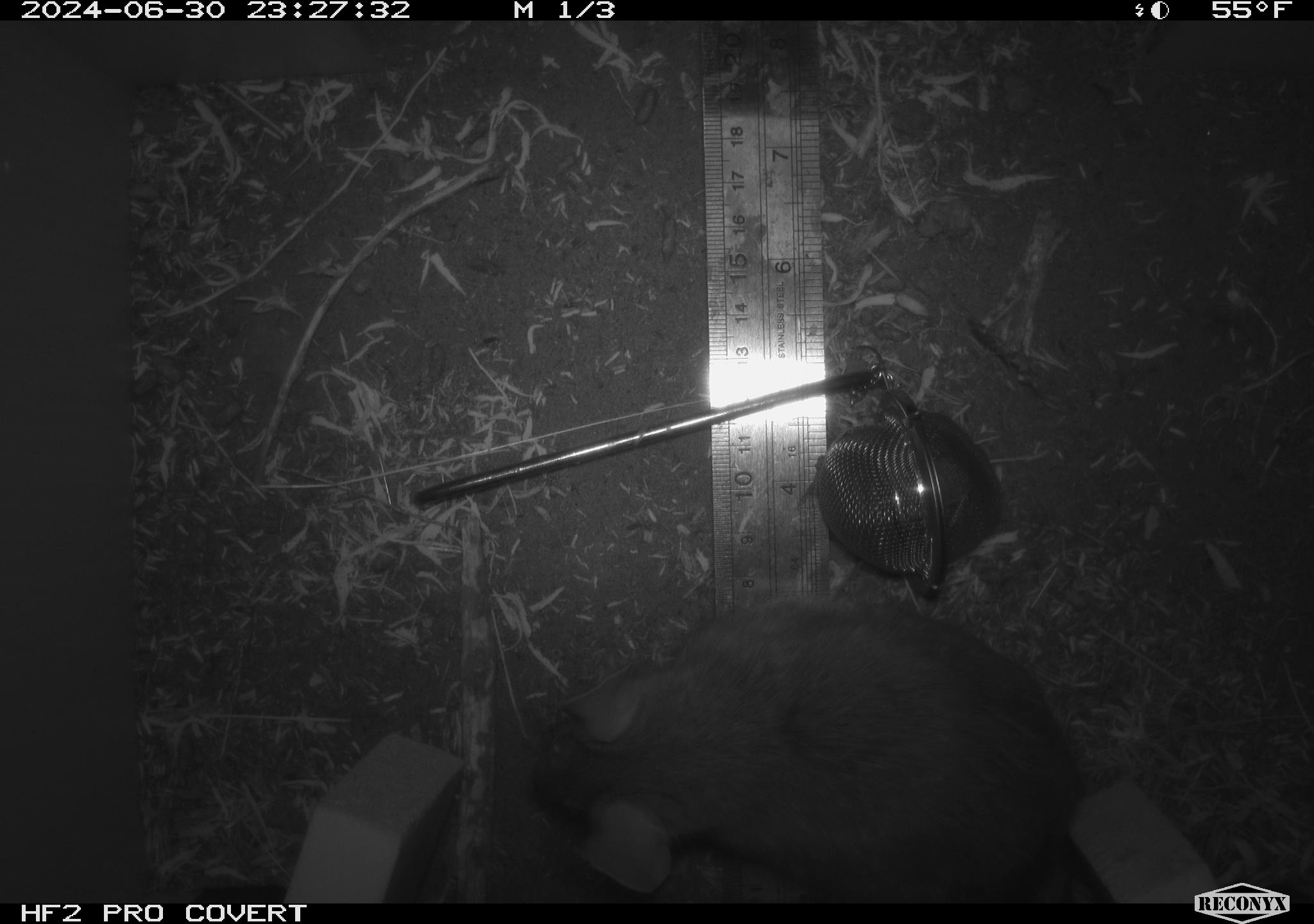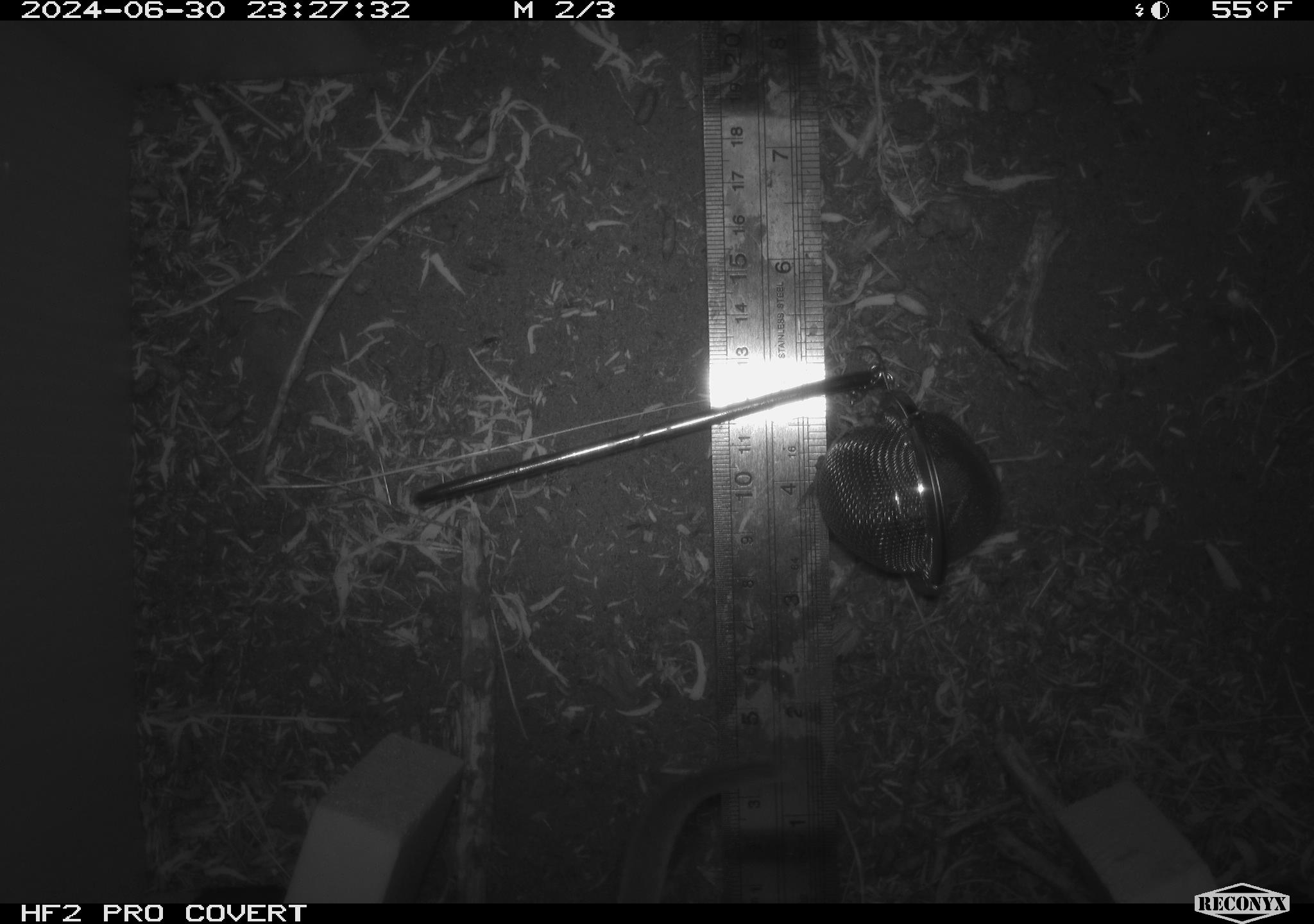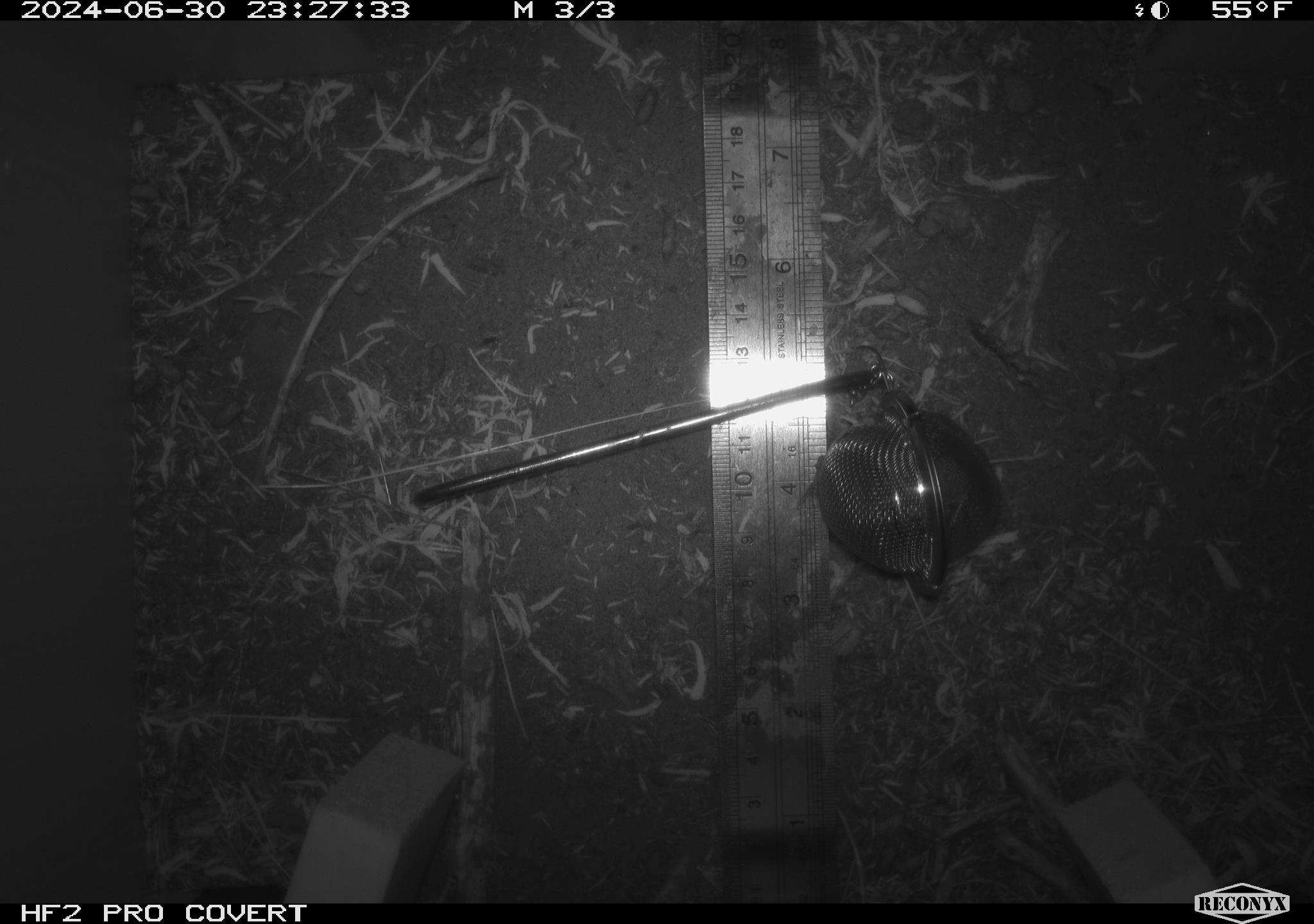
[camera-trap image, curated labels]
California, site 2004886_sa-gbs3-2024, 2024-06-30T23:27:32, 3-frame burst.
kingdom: Animalia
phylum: Chordata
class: Mammalia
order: Rodentia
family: Cricetidae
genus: Neotoma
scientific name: Neotoma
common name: pack rat or woodrat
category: neotoma species